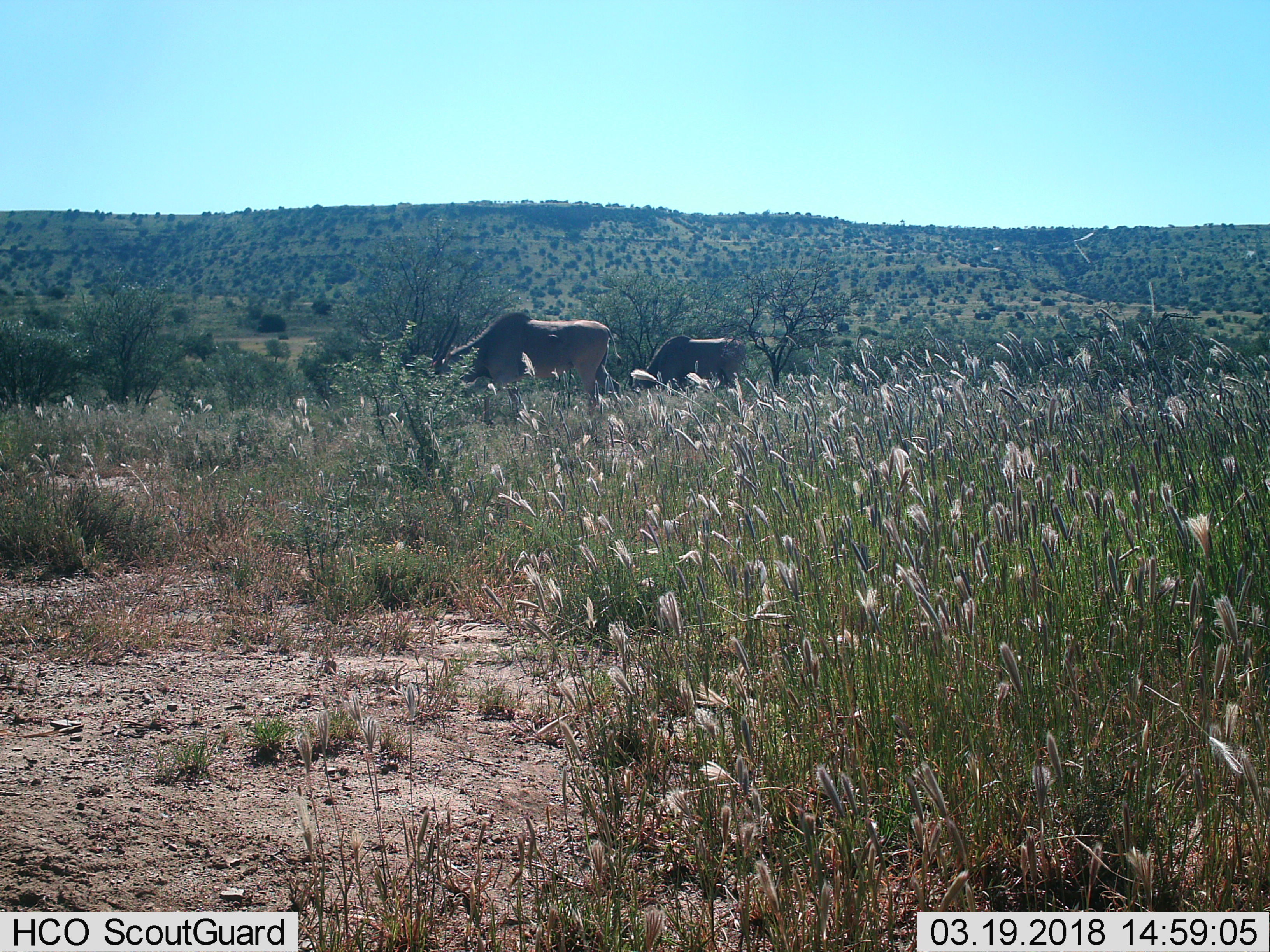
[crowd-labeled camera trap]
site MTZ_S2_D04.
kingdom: Animalia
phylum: Chordata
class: Mammalia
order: Artiodactyla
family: Bovidae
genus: Tragelaphus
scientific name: Tragelaphus oryx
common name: eland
Eland (Tragelaphus oryx), count 2. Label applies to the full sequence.